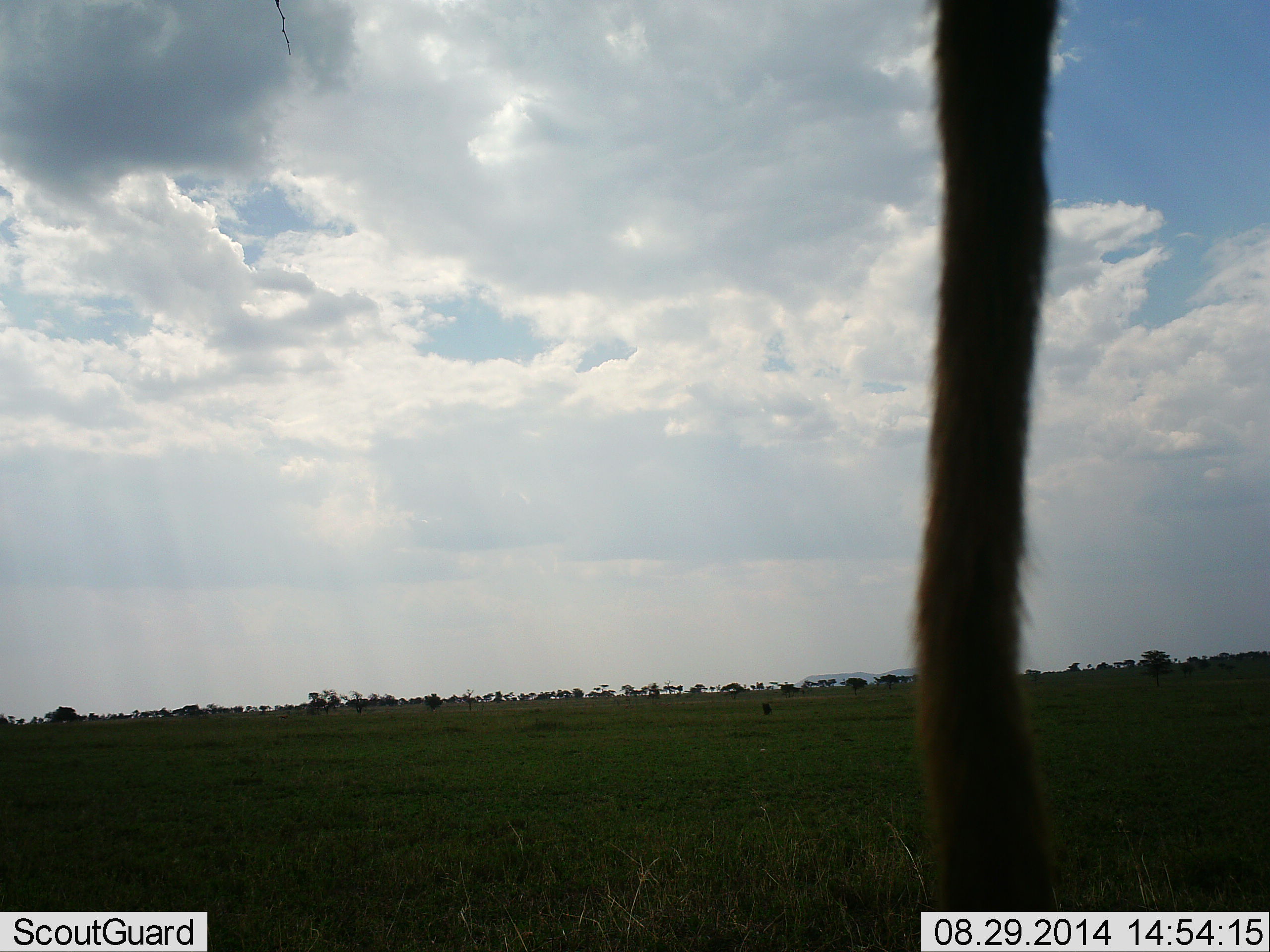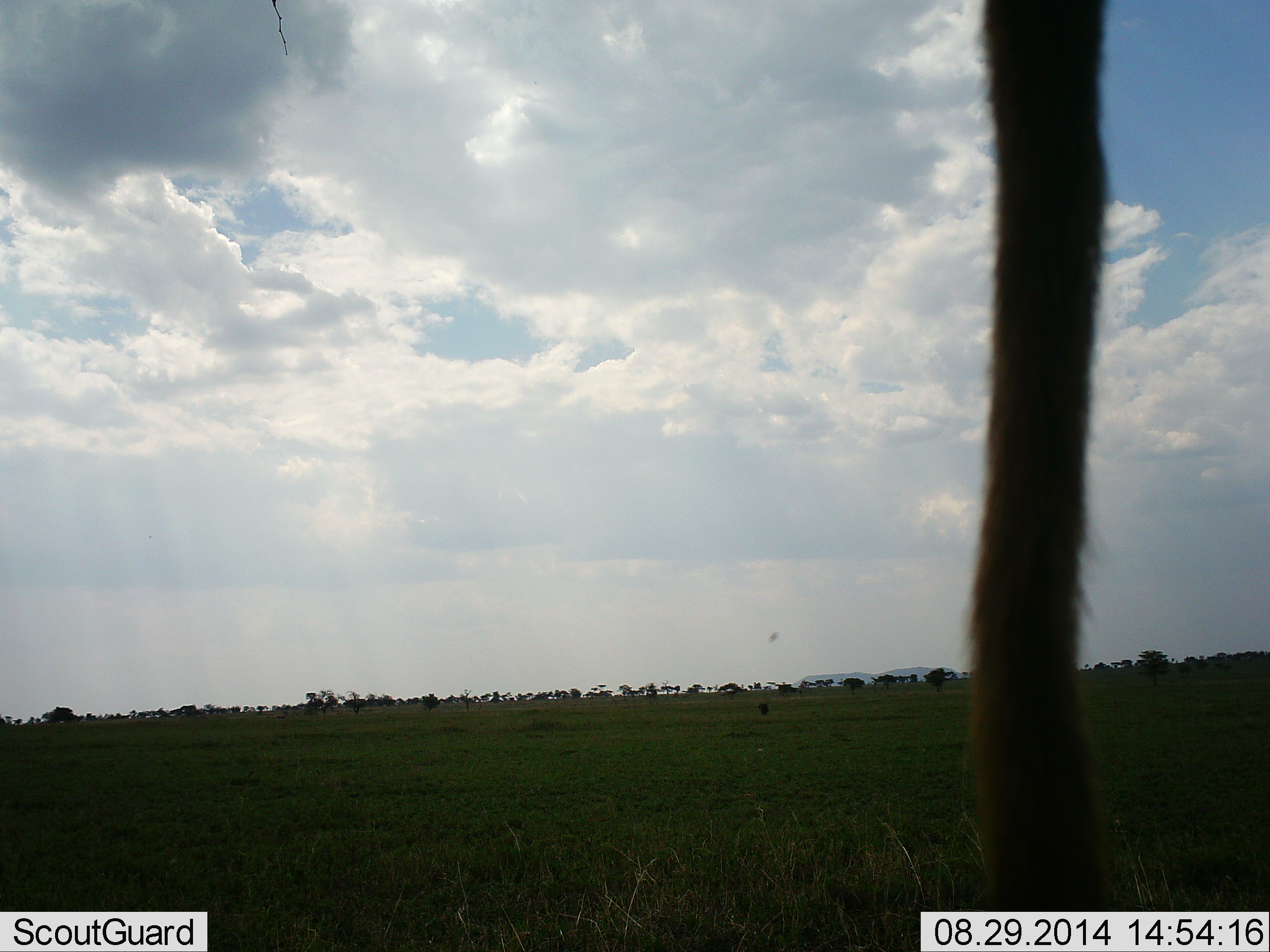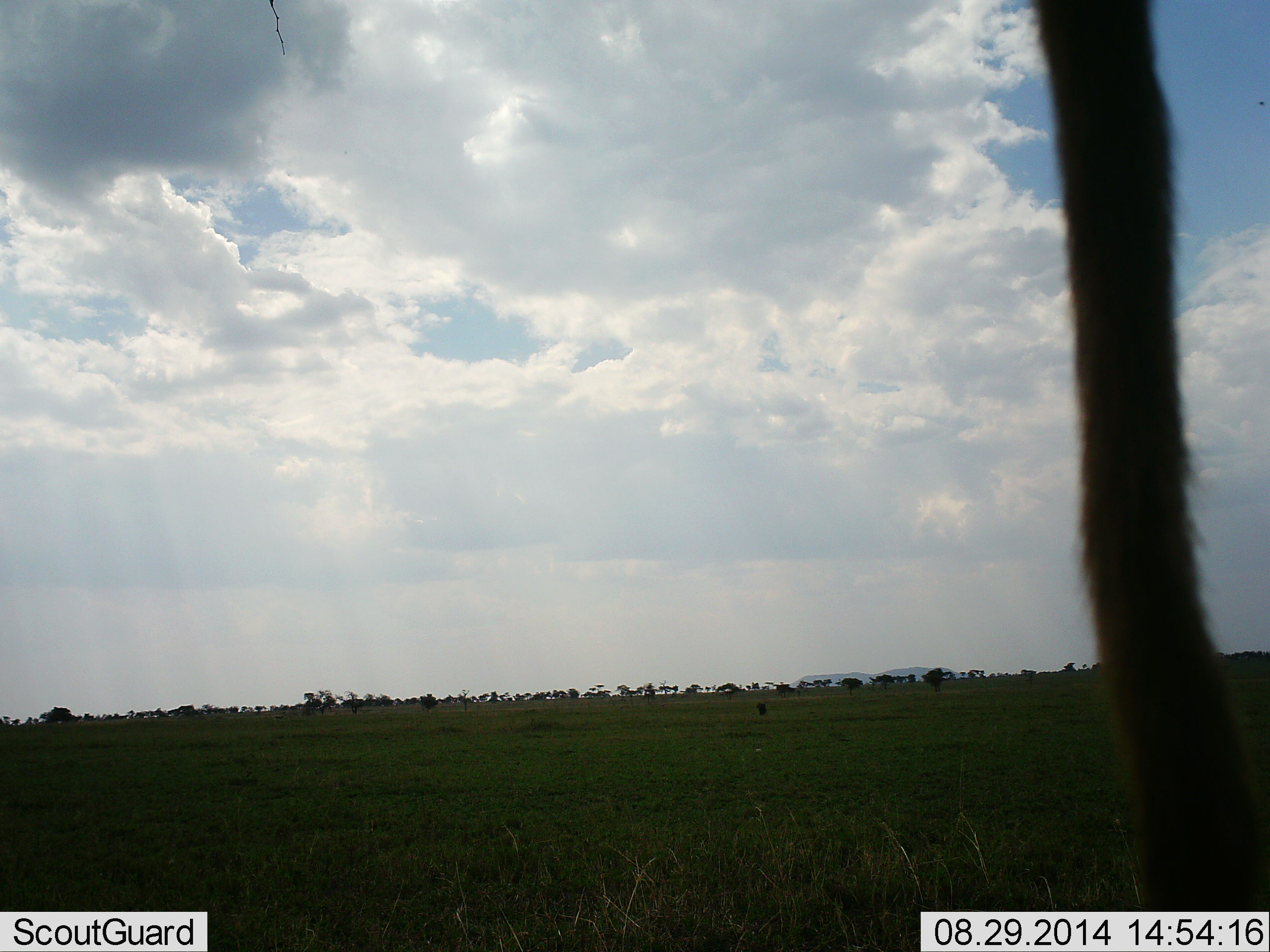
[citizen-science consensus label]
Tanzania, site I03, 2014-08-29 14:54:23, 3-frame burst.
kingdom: Animalia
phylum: Chordata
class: Mammalia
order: Primates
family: Cercopithecidae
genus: Chlorocebus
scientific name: Chlorocebus pygerythrus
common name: vervet monkey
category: monkeyvervet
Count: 1.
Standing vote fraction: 40%.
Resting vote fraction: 60%.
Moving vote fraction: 0%.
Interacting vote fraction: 0%.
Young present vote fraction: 0%.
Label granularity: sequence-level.